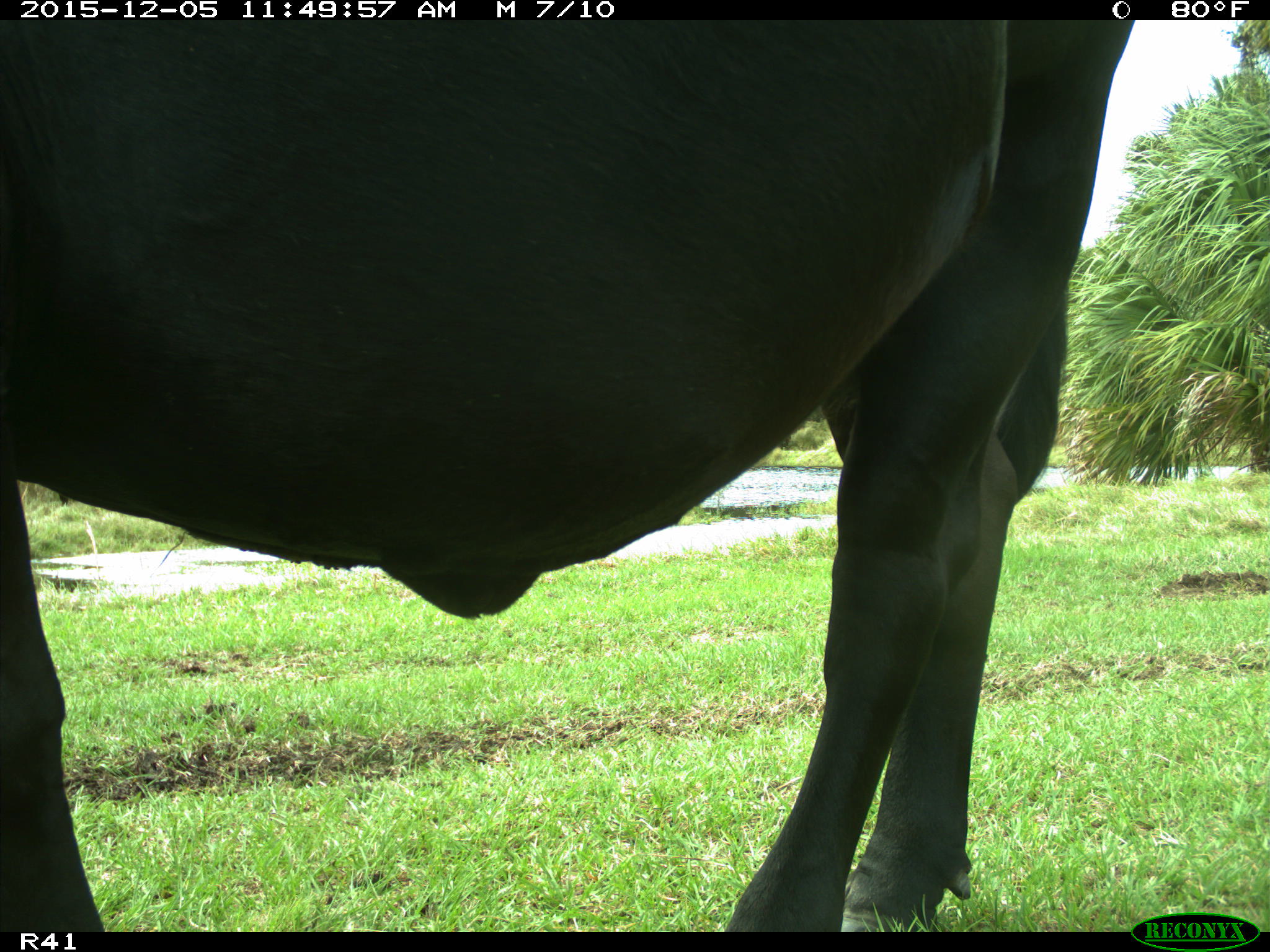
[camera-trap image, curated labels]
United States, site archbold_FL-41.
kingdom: Animalia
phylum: Chordata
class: Mammalia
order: Artiodactyla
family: Bovidae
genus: Bos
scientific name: Bos taurus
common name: domestic cow